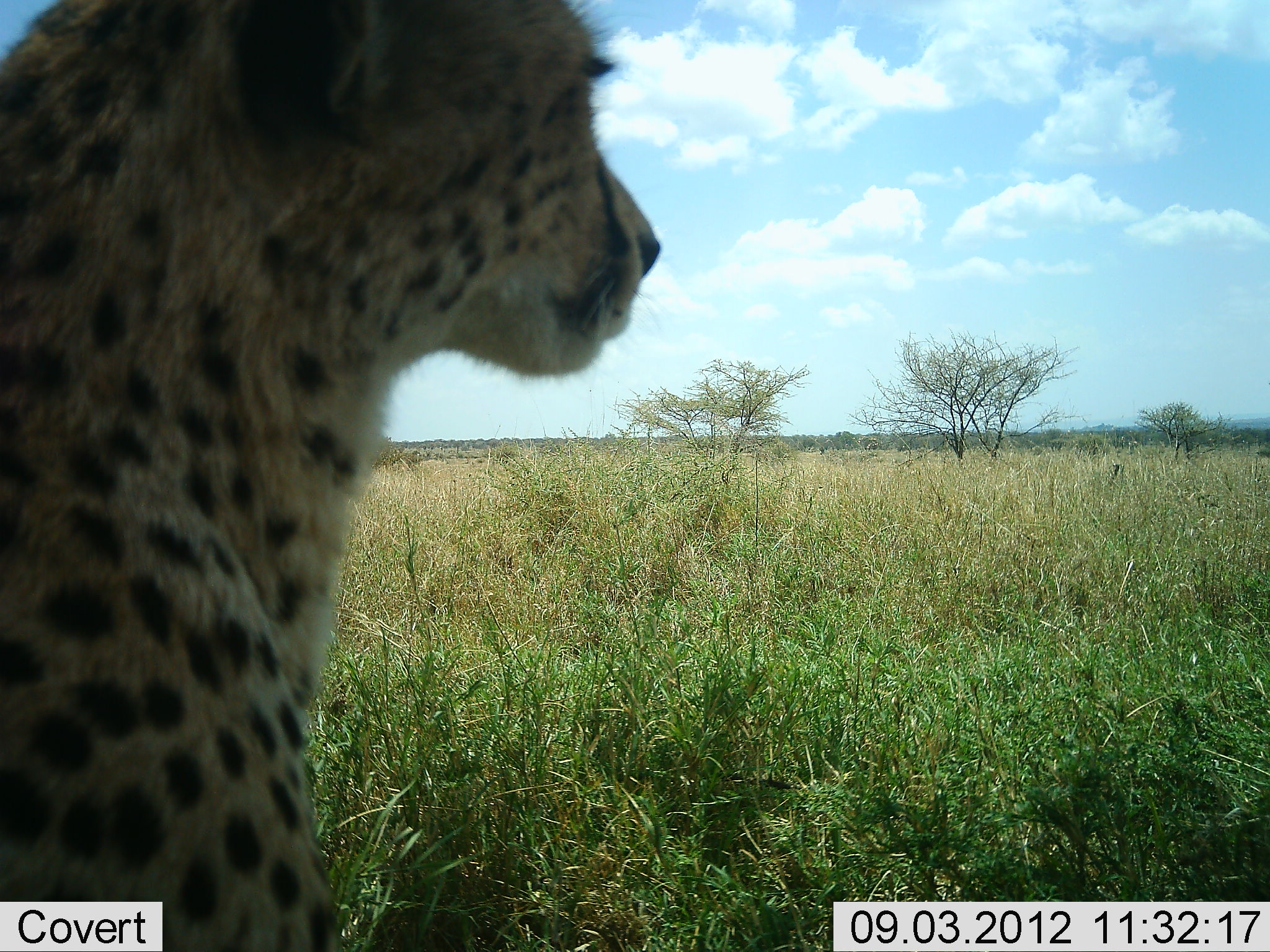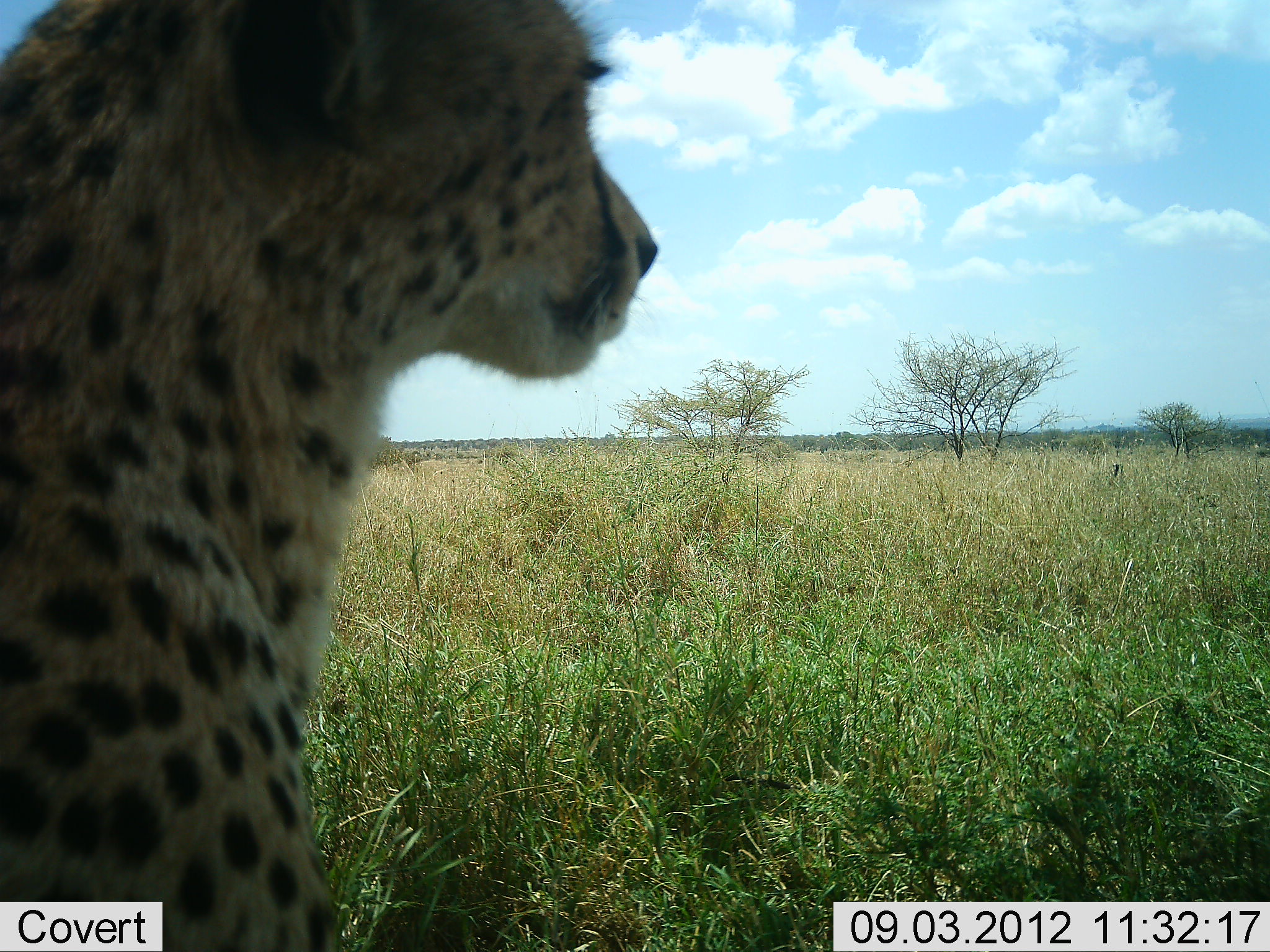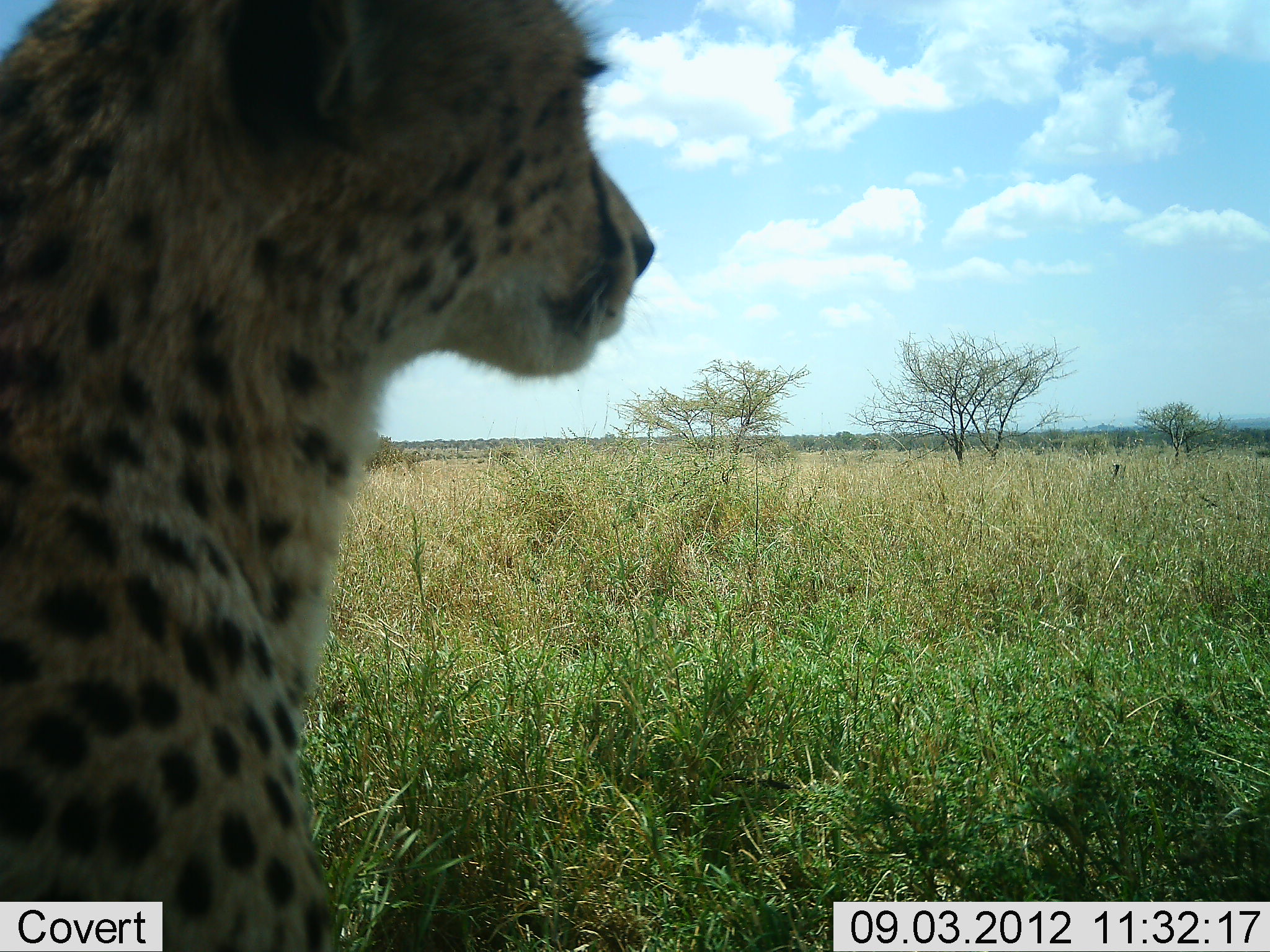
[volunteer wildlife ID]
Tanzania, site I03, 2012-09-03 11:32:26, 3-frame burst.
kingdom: Animalia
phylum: Chordata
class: Mammalia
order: Carnivora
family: Felidae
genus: Acinonyx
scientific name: Acinonyx jubatus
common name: cheetah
Cheetah (Acinonyx jubatus), count 1. Behavior (volunteer vote fractions): standing 30%, resting 70%, moving 0%, interacting 0%. Young present (vote fraction): 0%. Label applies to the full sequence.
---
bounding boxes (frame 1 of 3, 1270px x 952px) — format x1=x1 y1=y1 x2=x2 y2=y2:
animal: x1=1 y1=0 x2=664 y2=951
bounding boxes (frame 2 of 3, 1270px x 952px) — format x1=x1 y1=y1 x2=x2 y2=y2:
animal: x1=1 y1=1 x2=660 y2=952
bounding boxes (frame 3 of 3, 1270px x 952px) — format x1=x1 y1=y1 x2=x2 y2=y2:
animal: x1=1 y1=1 x2=655 y2=952